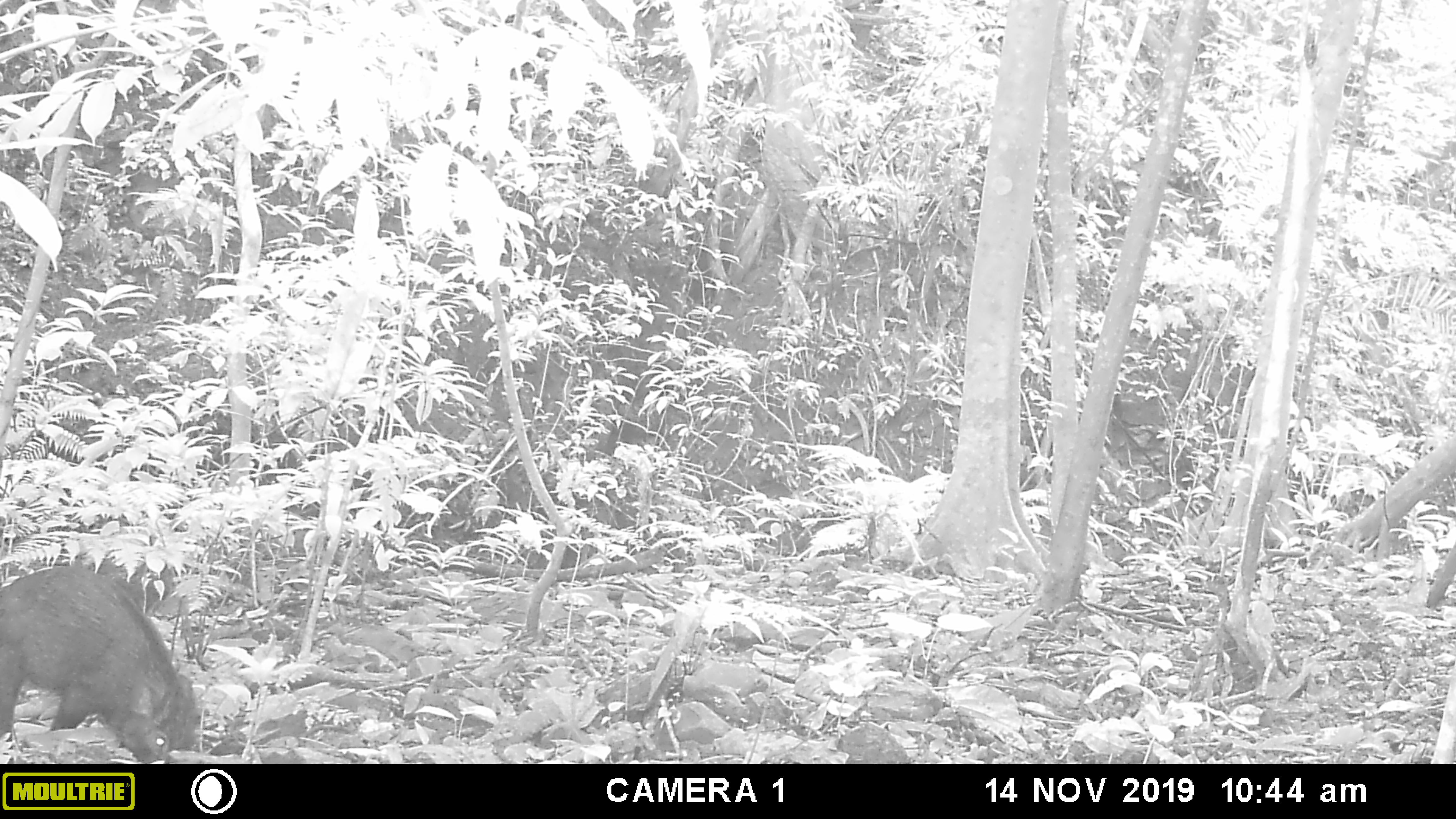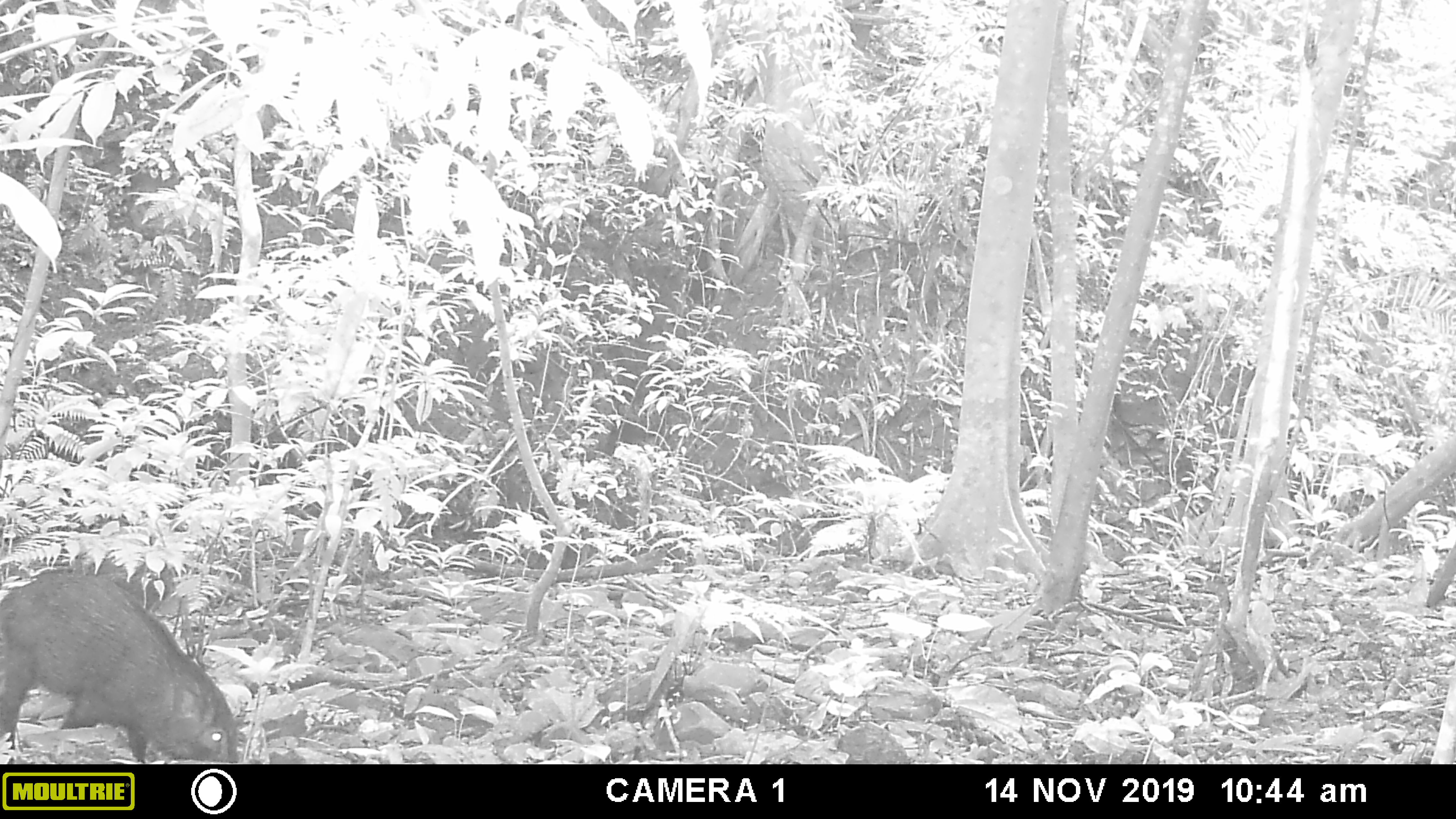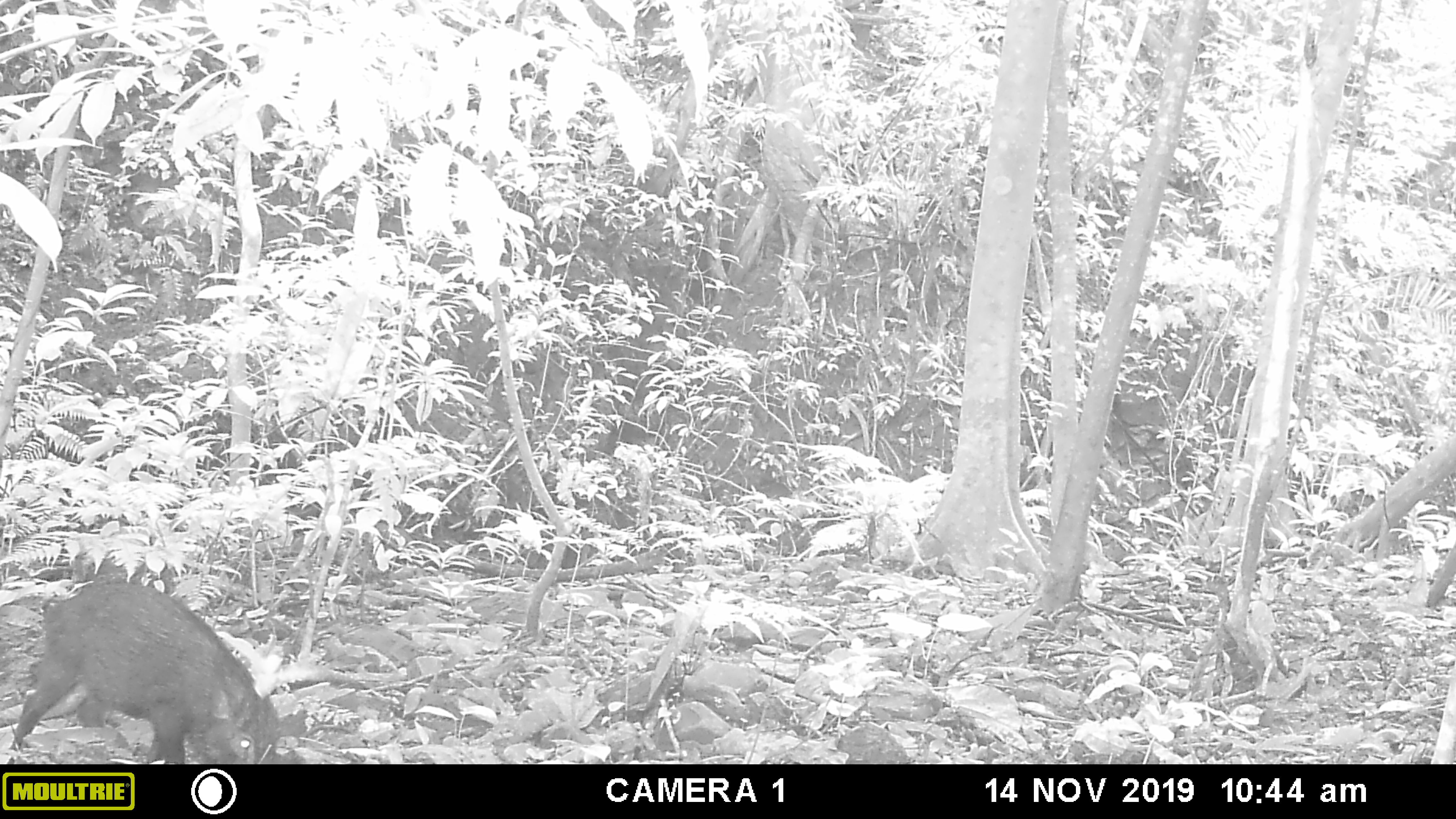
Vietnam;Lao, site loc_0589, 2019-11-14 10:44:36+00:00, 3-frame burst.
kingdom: Animalia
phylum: Chordata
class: Mammalia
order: Artiodactyla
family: Suidae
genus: Sus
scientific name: Sus scrofa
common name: eurasian wild pig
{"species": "eurasian wild pig (Sus scrofa)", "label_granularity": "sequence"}